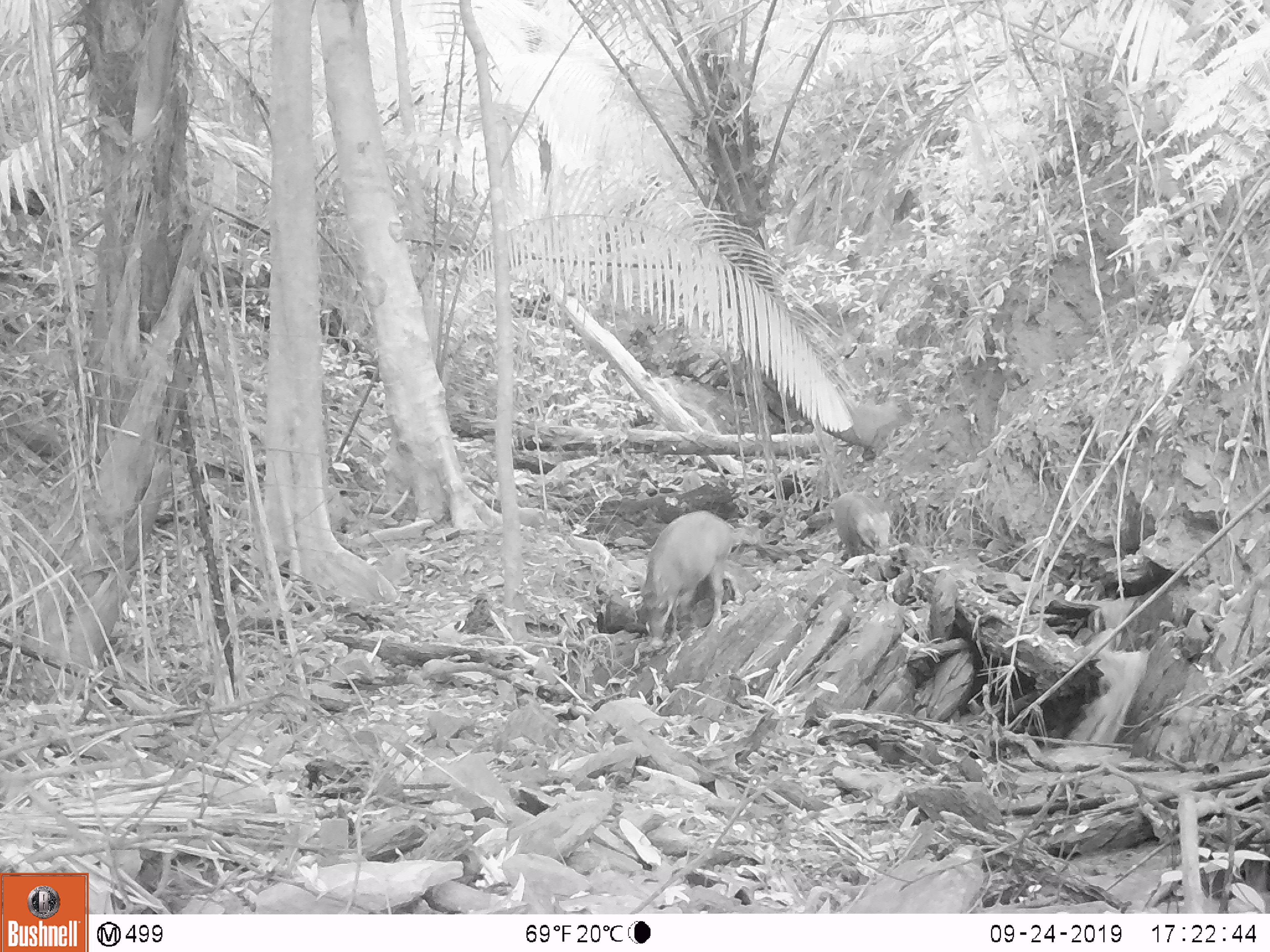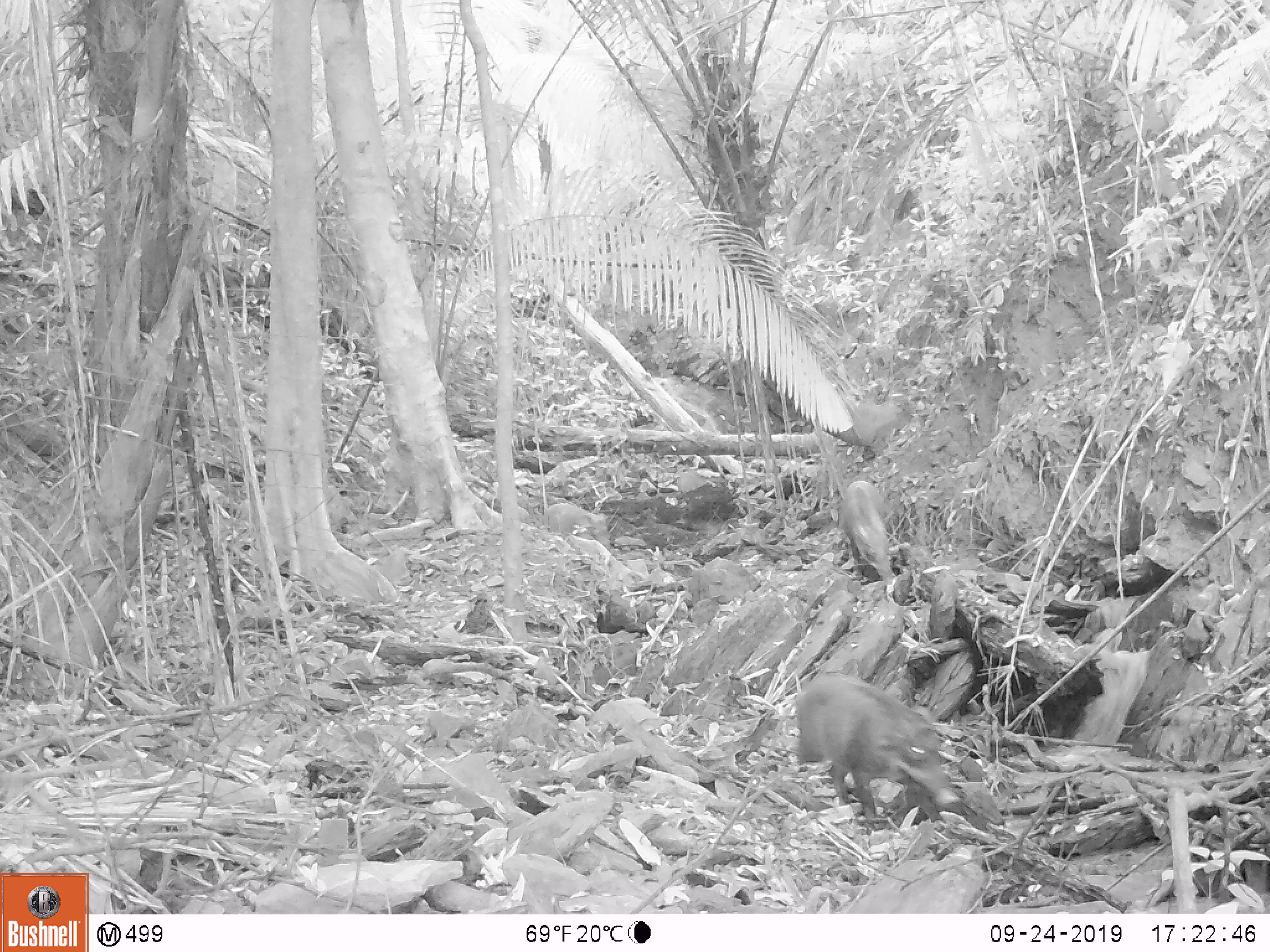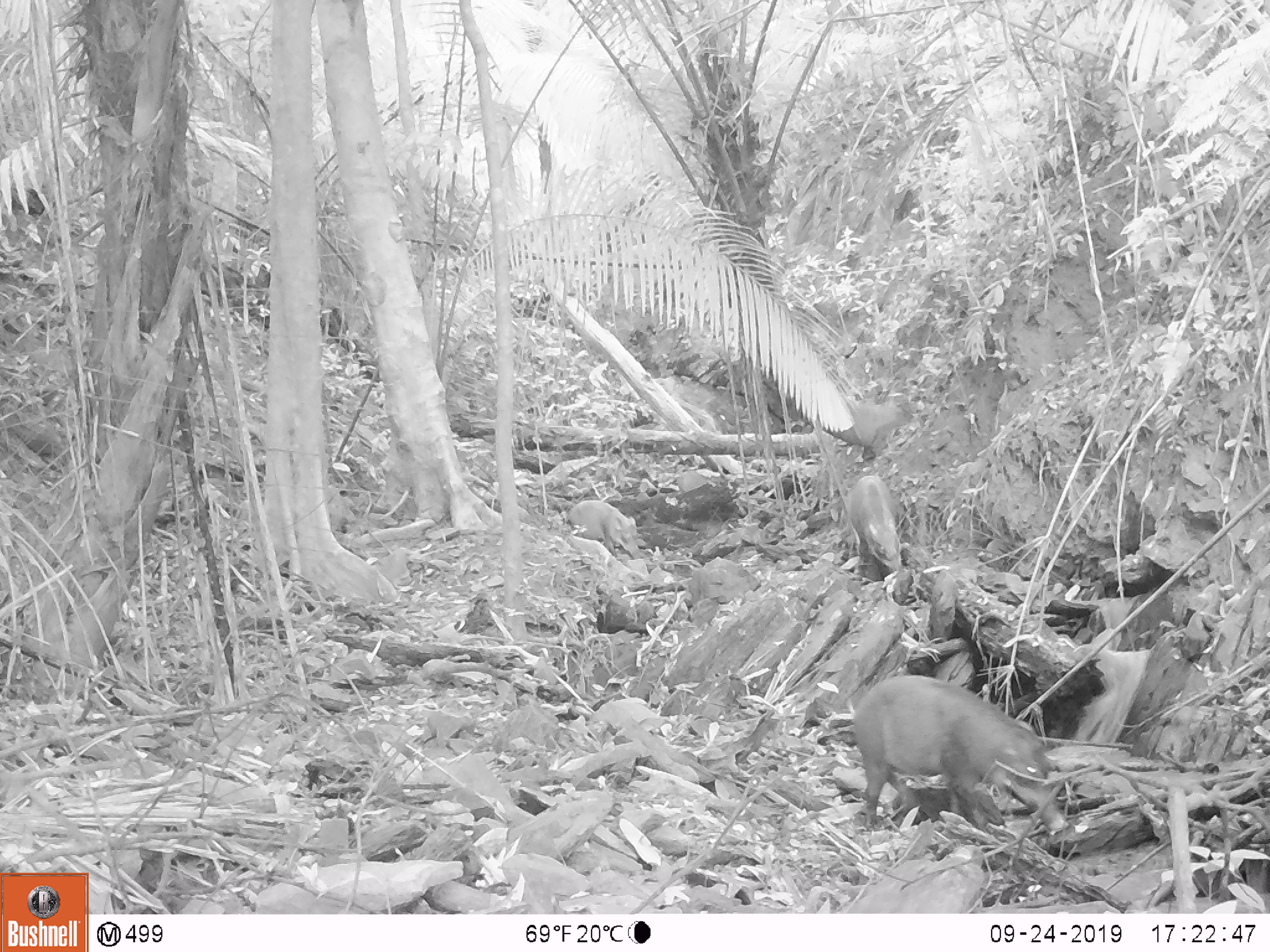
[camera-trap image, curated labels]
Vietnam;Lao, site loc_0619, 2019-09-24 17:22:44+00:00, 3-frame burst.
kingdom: Animalia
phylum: Chordata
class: Mammalia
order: Artiodactyla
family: Suidae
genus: Sus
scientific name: Sus scrofa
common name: eurasian wild pig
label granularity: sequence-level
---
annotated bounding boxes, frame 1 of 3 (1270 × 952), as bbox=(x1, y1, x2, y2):
eurasian wild pig: bbox=(641, 508, 733, 649); bbox=(832, 491, 892, 558)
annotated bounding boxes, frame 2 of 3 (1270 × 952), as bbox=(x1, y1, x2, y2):
eurasian wild pig: bbox=(794, 669, 960, 824); bbox=(838, 478, 895, 585)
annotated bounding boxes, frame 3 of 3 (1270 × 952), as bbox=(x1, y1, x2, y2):
eurasian wild pig: bbox=(845, 673, 1068, 835); bbox=(844, 475, 903, 574); bbox=(566, 499, 646, 559)